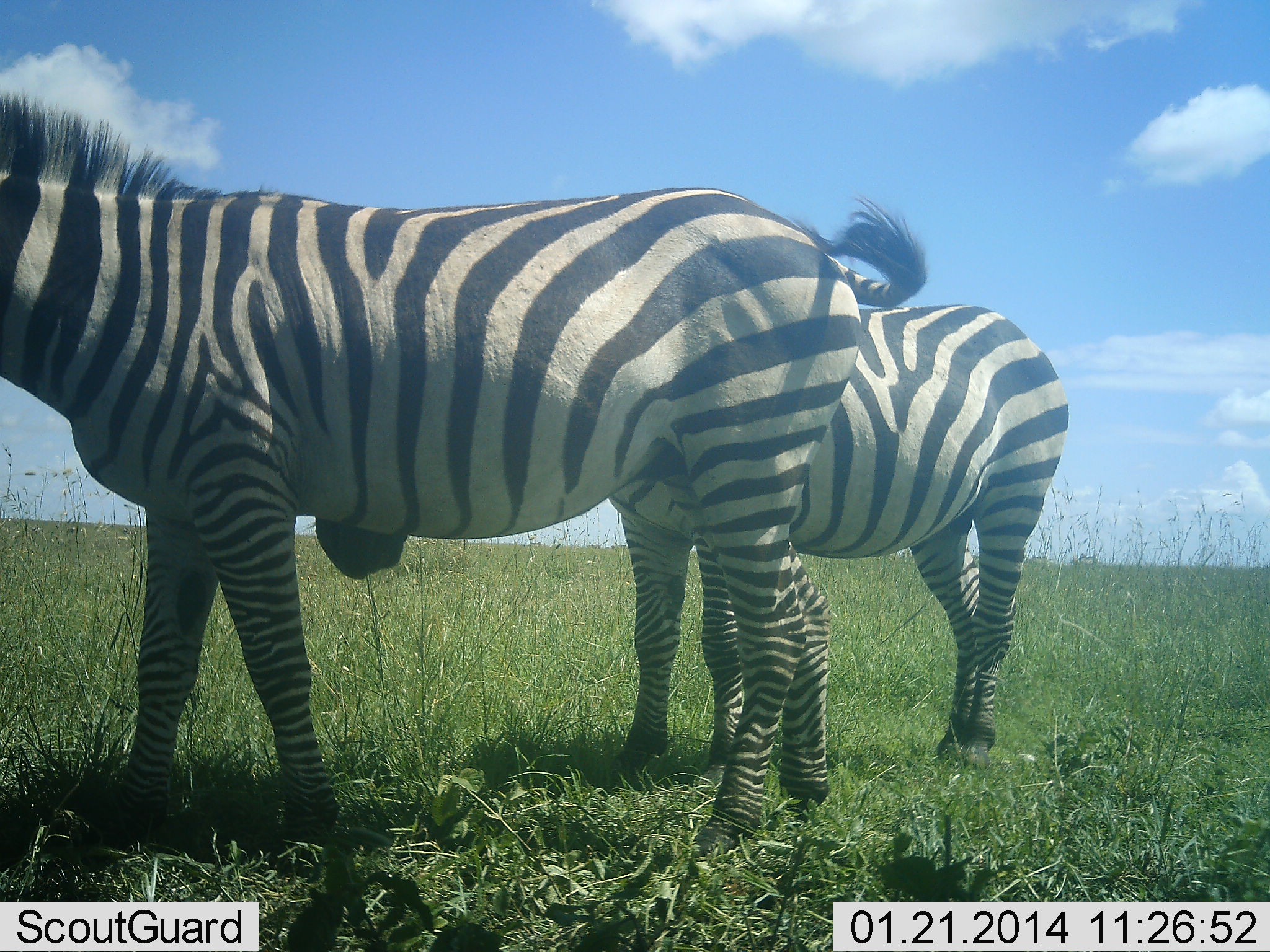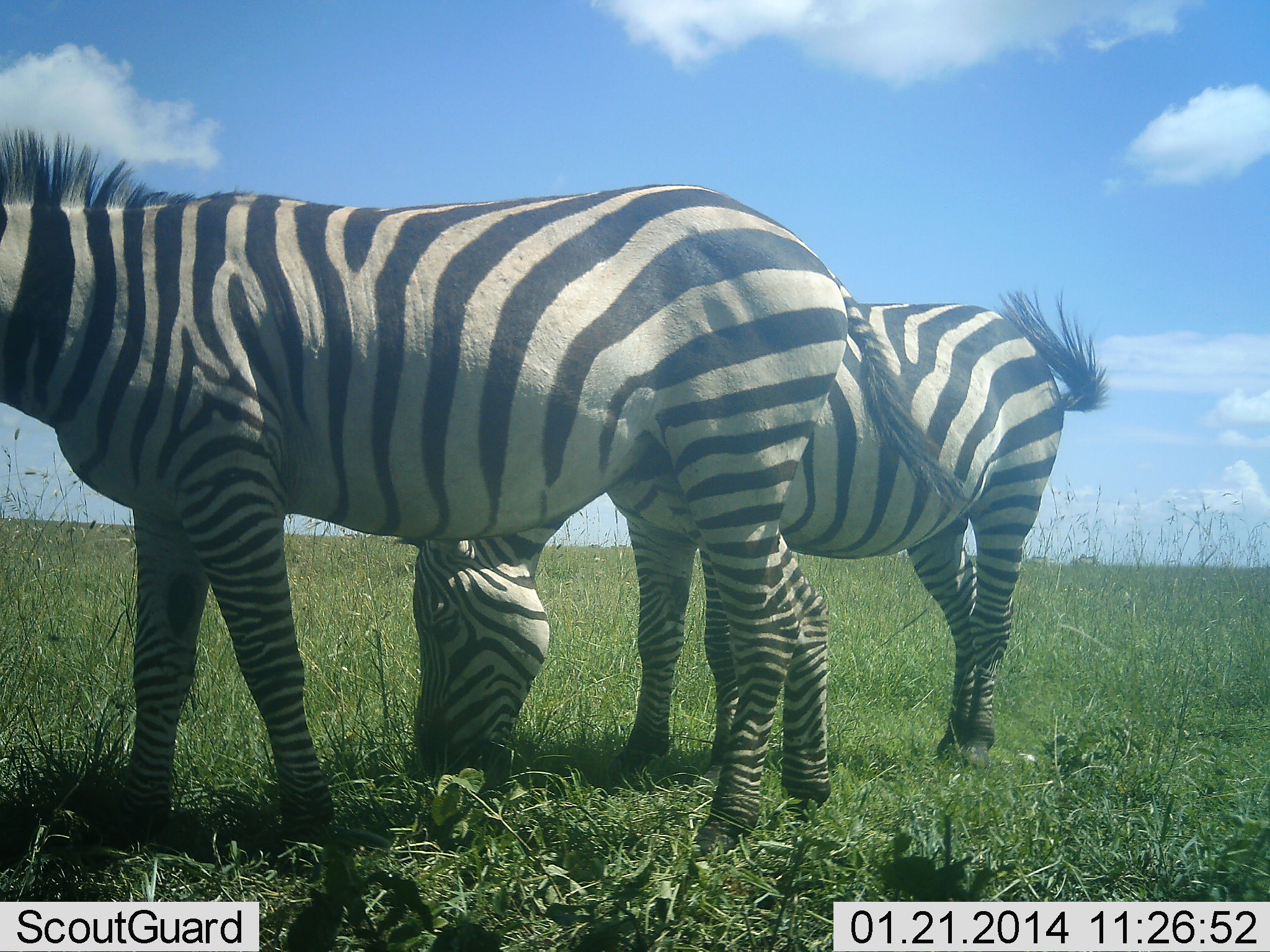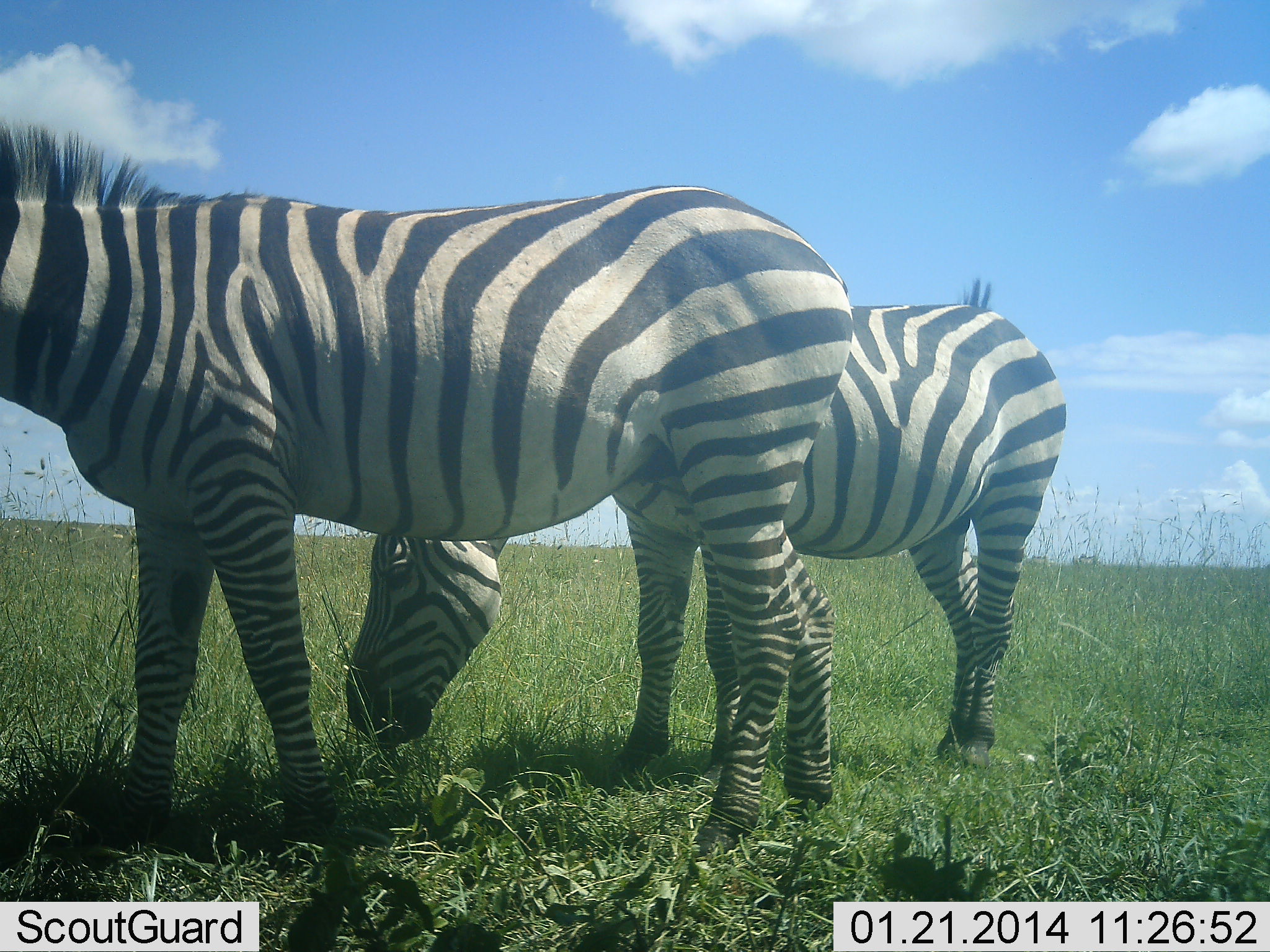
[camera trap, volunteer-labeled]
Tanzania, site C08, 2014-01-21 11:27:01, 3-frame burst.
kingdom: Animalia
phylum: Chordata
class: Mammalia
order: Perissodactyla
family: Equidae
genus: Equus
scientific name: Equus quagga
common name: plains zebra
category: zebra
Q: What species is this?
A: Zebra (plains zebra) (Equus quagga).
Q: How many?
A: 2.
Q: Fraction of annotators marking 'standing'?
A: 78%.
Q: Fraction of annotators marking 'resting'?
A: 3%.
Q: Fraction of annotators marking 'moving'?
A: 0%.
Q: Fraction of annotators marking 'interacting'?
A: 0%.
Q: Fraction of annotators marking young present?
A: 0%.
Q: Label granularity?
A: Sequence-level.